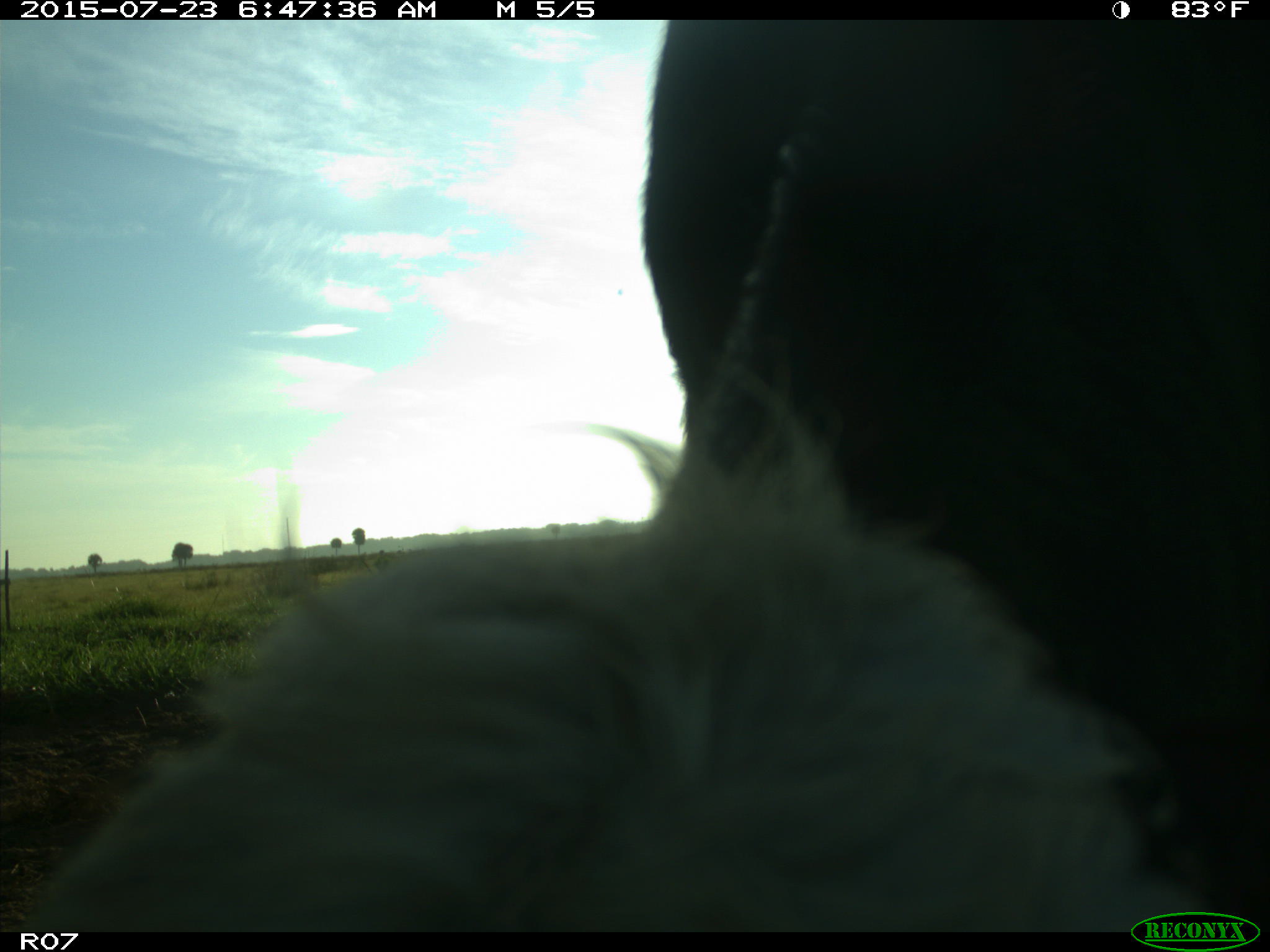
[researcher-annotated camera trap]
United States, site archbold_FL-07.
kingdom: Animalia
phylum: Chordata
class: Mammalia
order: Artiodactyla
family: Bovidae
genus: Bos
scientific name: Bos taurus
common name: domestic cow